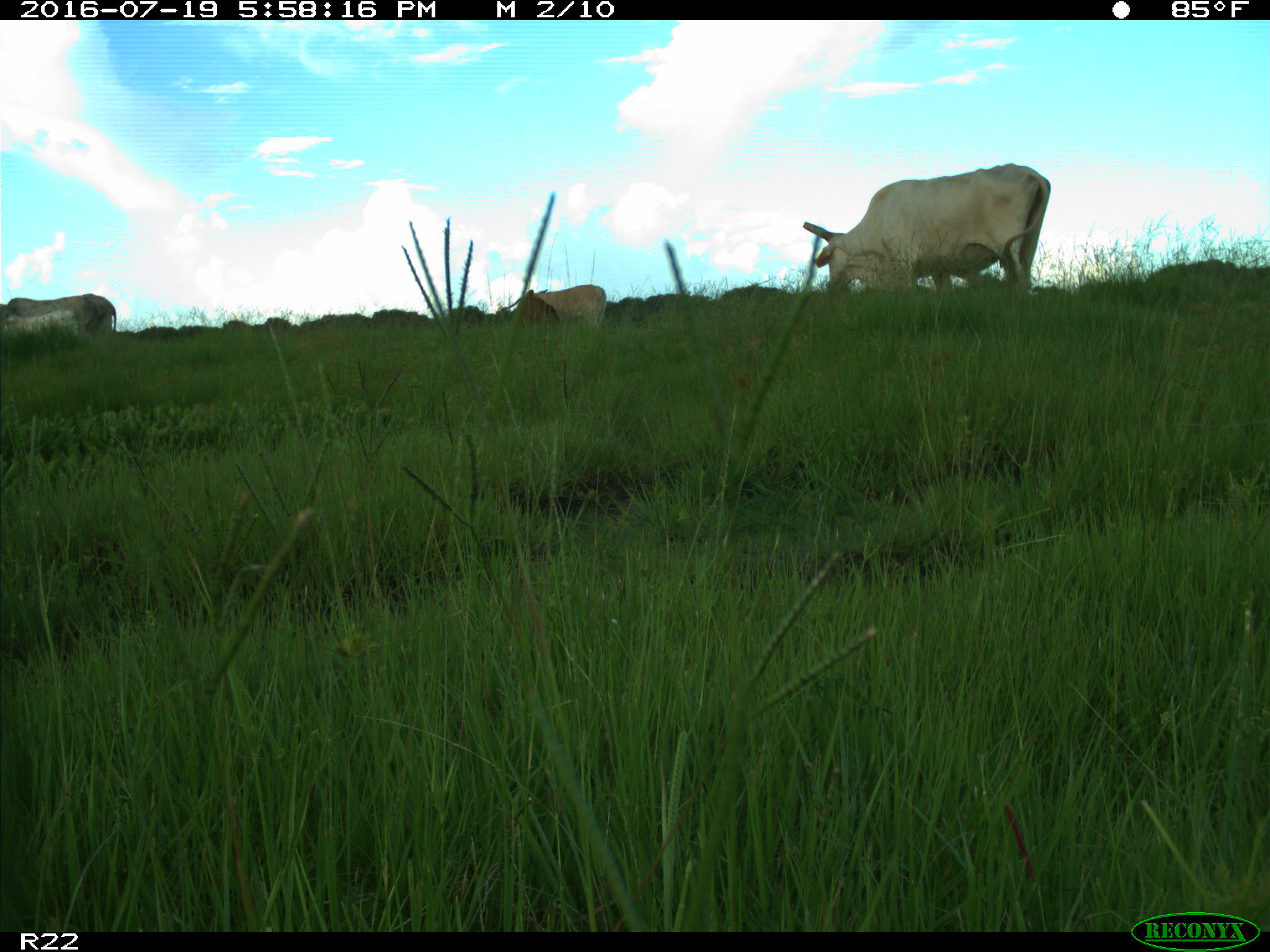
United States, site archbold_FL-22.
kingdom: Animalia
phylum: Chordata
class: Mammalia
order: Artiodactyla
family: Bovidae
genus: Bos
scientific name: Bos taurus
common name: domestic cow